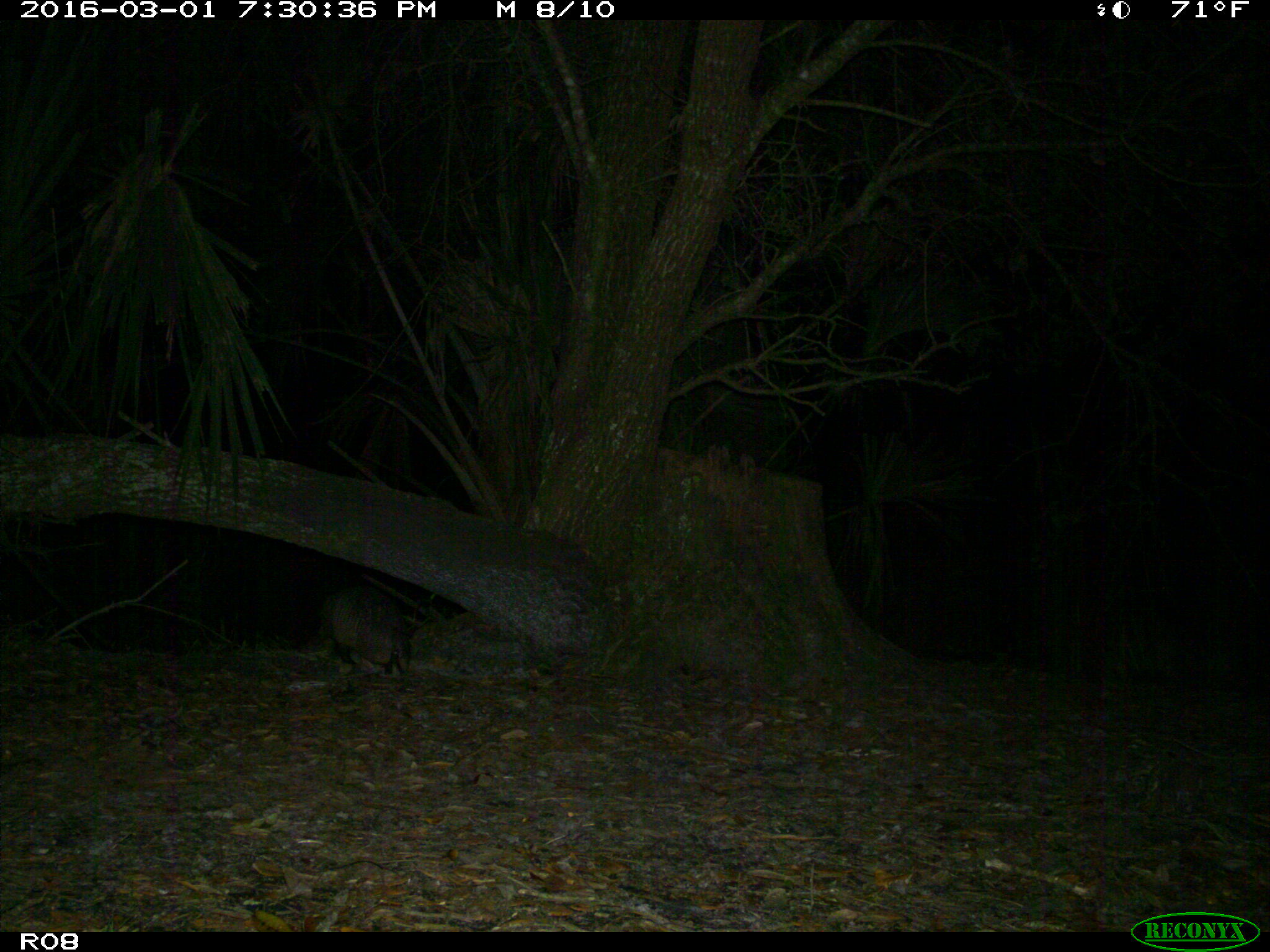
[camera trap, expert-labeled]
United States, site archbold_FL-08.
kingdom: Animalia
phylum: Chordata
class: Mammalia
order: Cingulata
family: Dasypodidae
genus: Dasypus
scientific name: Dasypus novemcinctus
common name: nine-banded armadillo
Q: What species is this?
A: Dasypus novemcinctus (nine-banded armadillo).